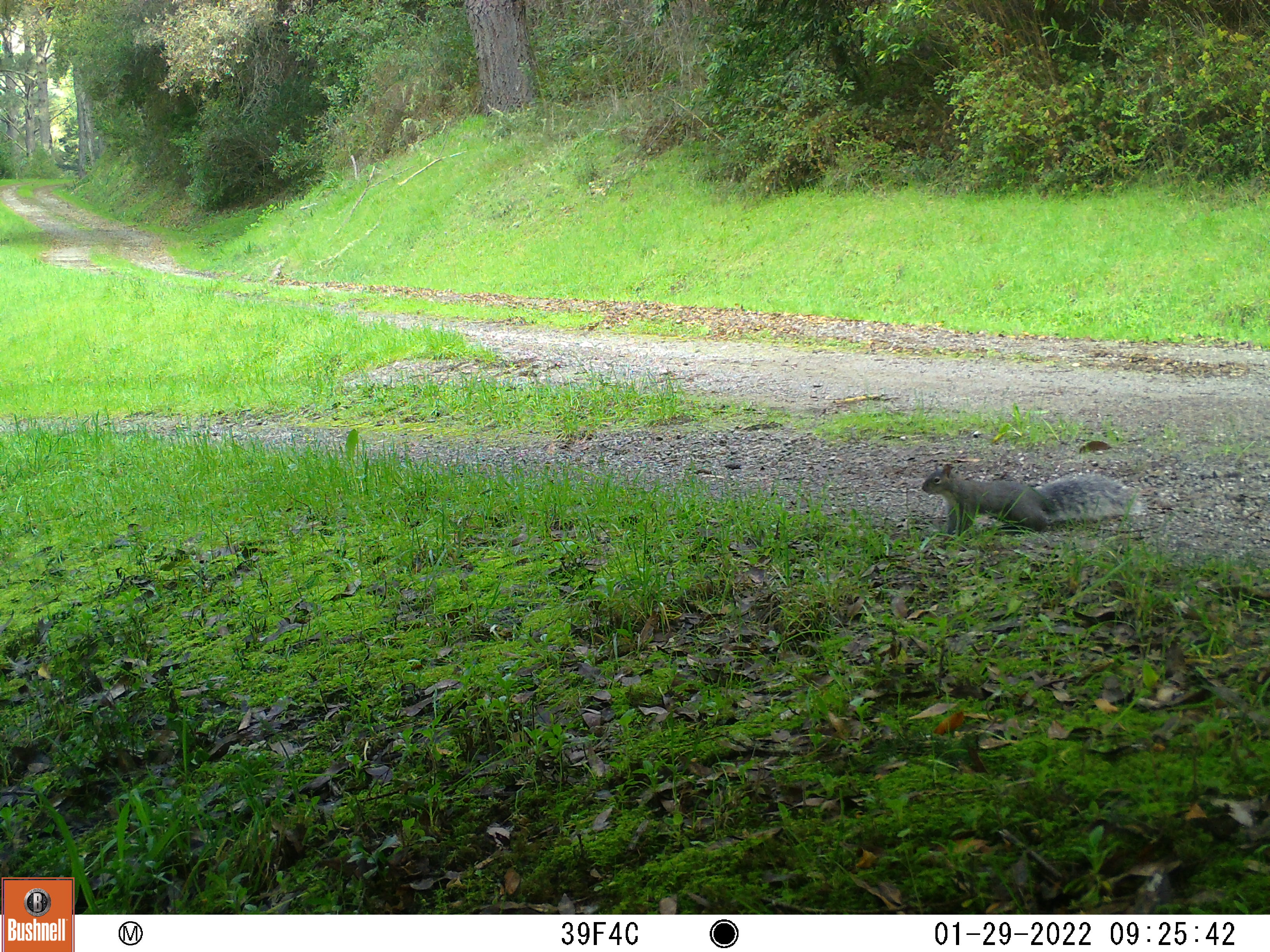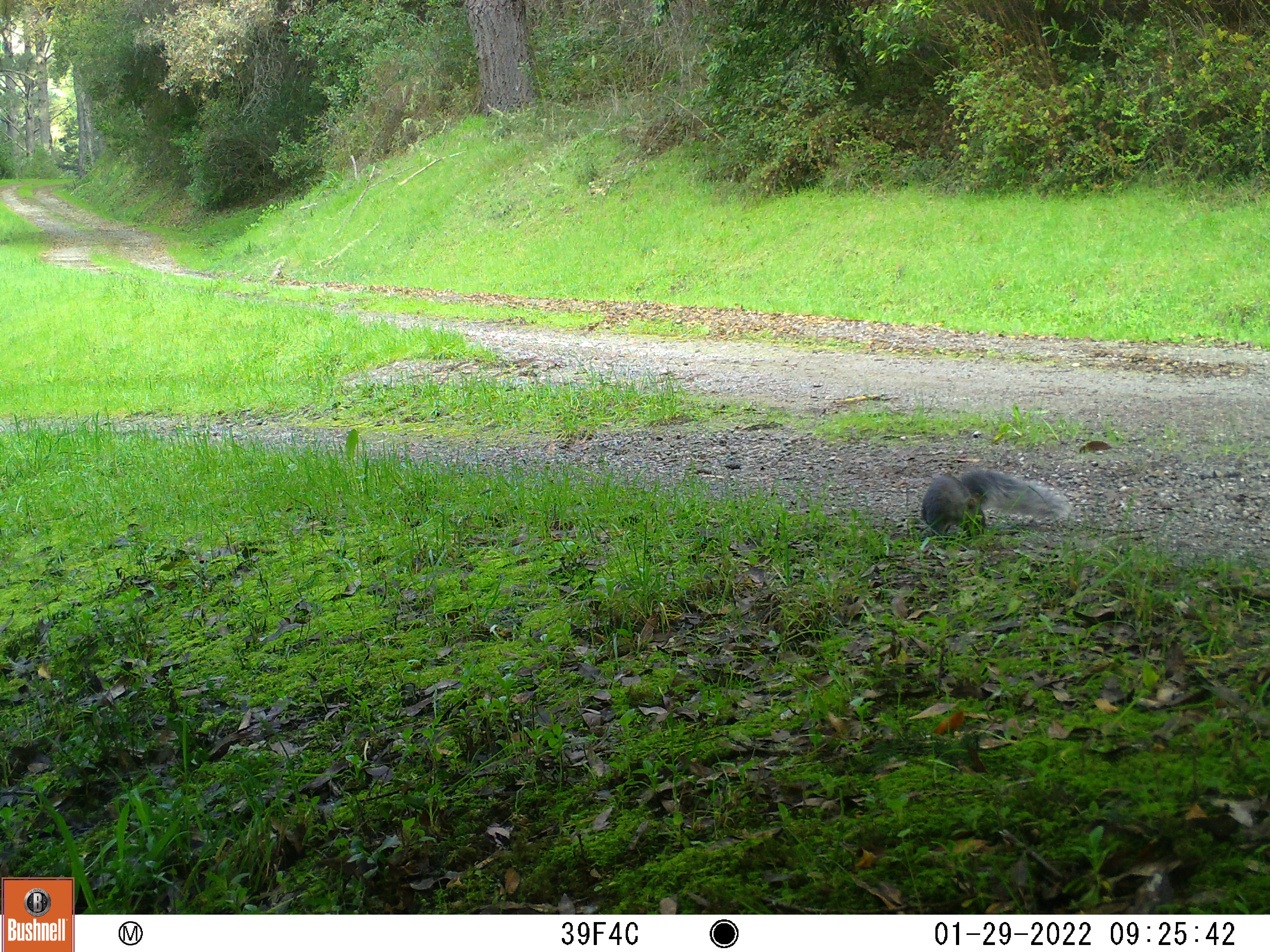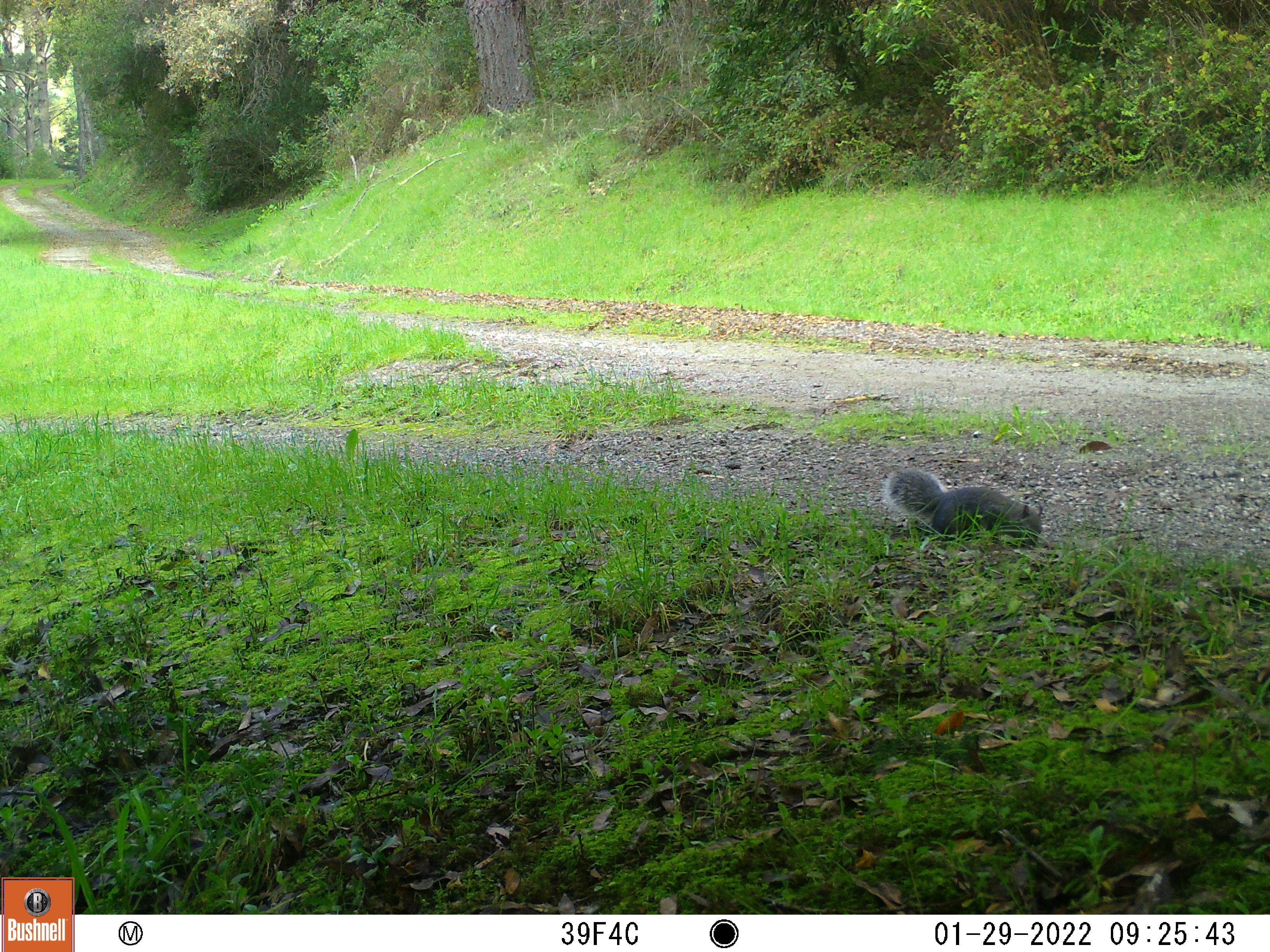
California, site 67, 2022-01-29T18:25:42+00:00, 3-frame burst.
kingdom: Animalia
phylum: Chordata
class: Mammalia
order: Rodentia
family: Sciuridae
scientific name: Sciuridae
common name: squirrel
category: unknown squirrel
Unknown squirrel (squirrel) (Sciuridae).